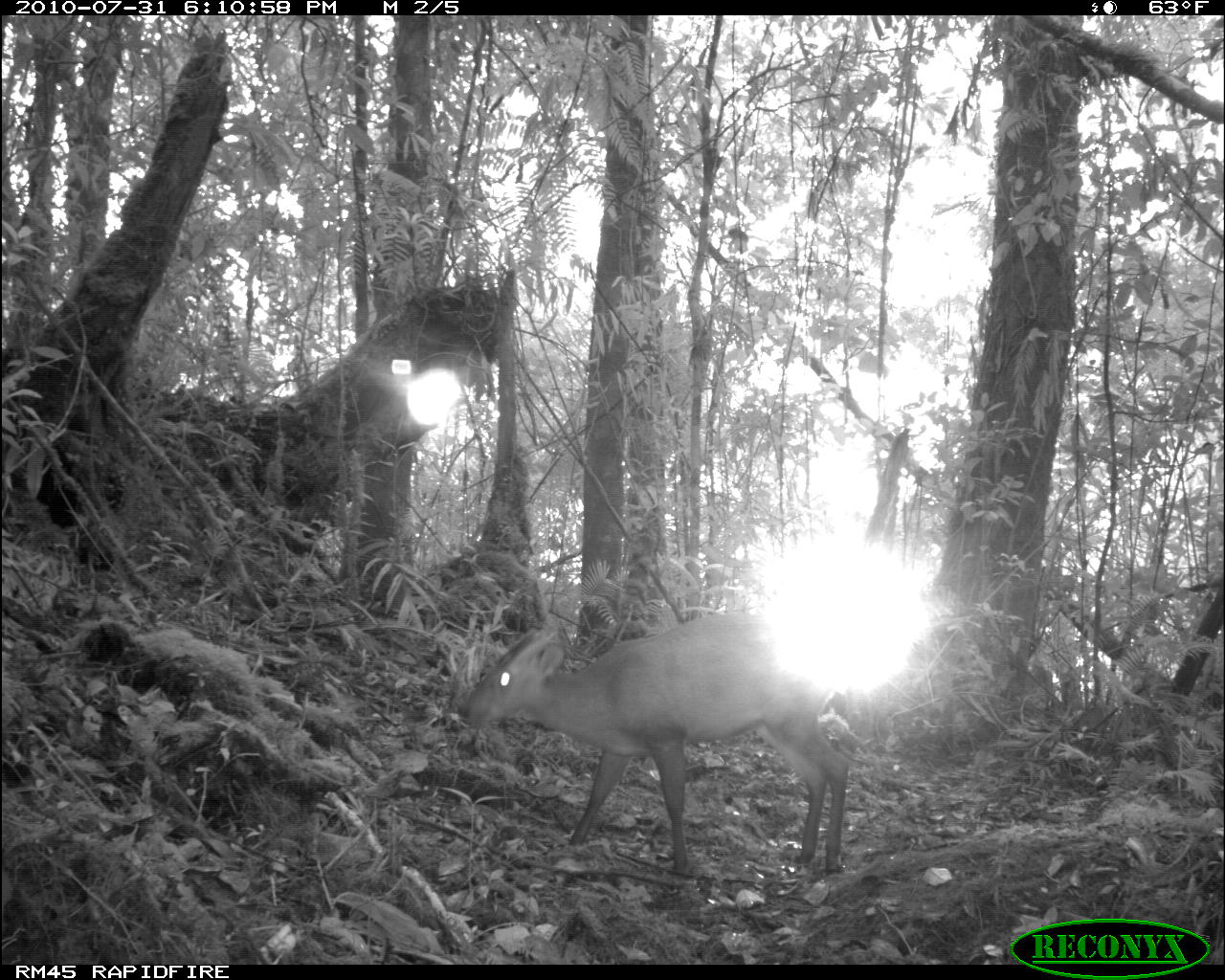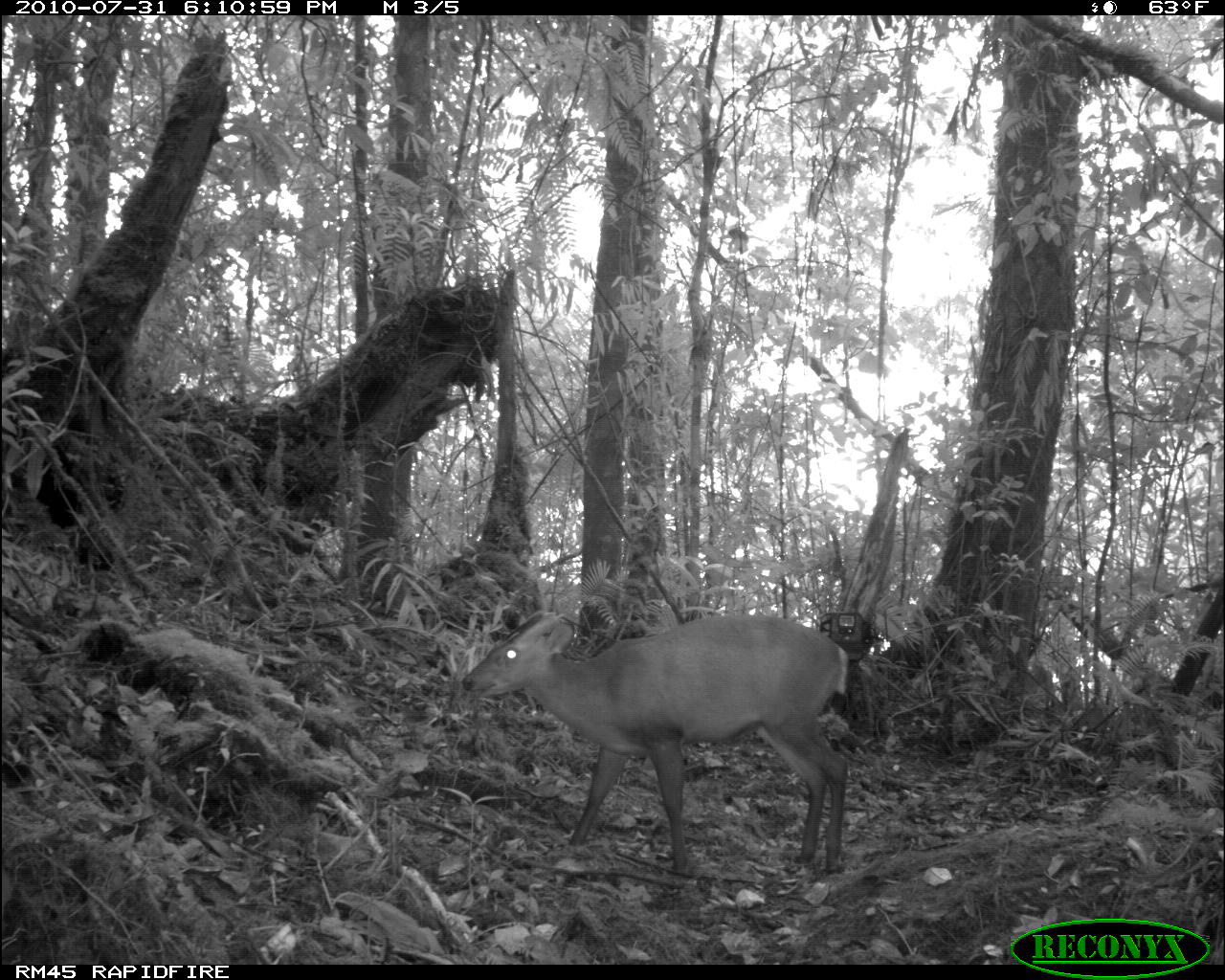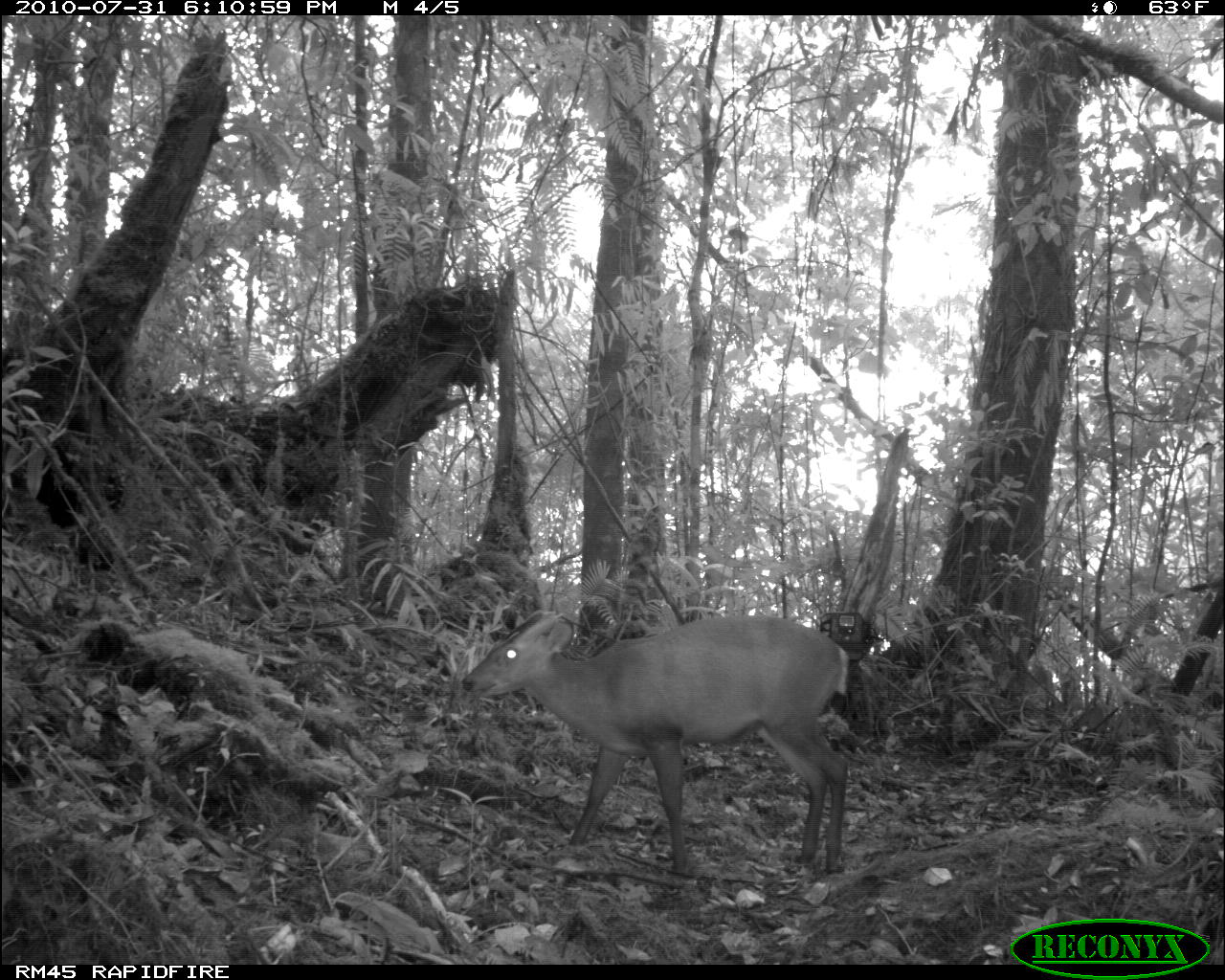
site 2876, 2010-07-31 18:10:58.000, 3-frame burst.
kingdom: Animalia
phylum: Chordata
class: Mammalia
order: Artiodactyla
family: Cervidae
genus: Muntiacus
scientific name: Muntiacus muntjak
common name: southern red muntjac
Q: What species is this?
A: Muntiacus muntjak (southern red muntjac).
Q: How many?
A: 1.